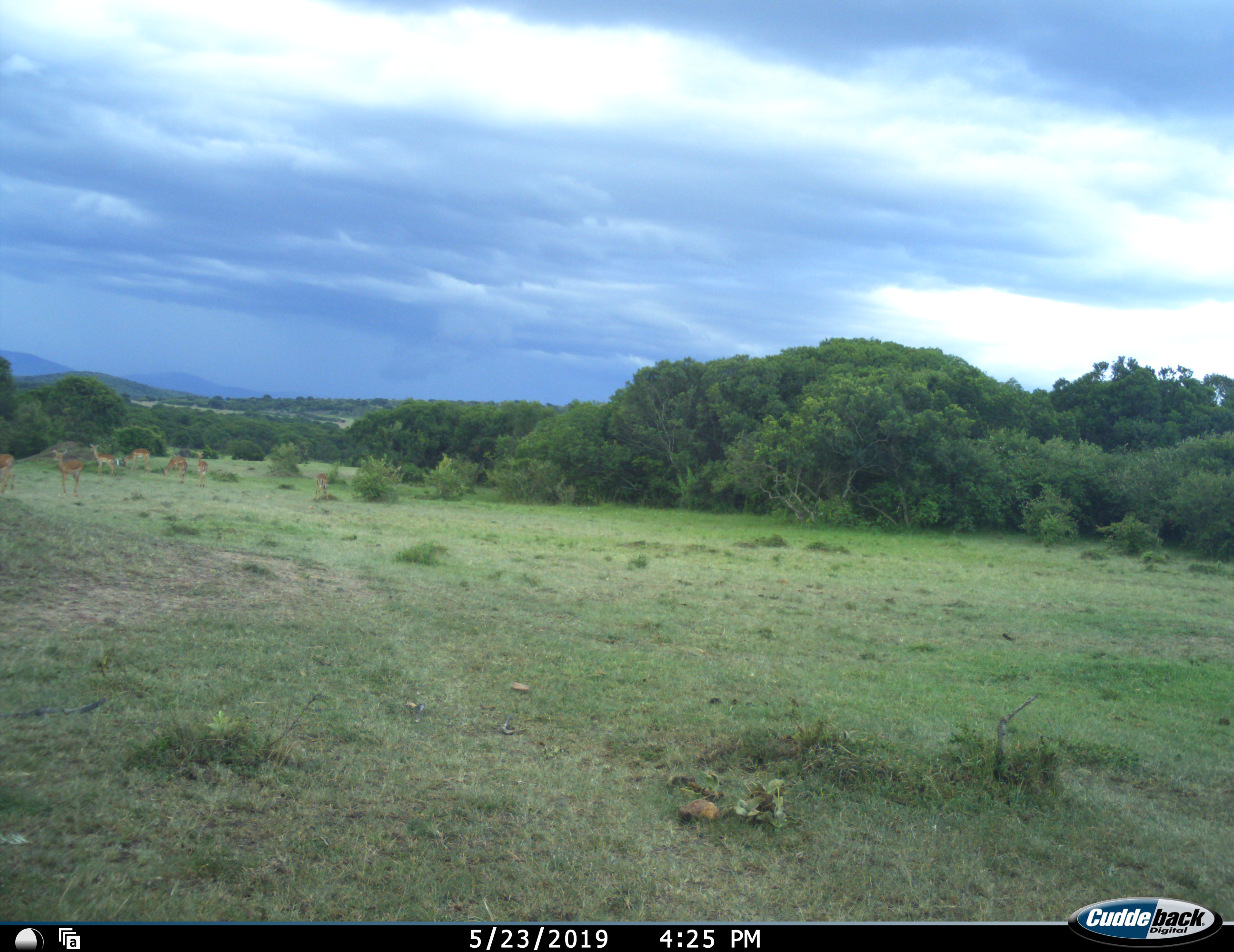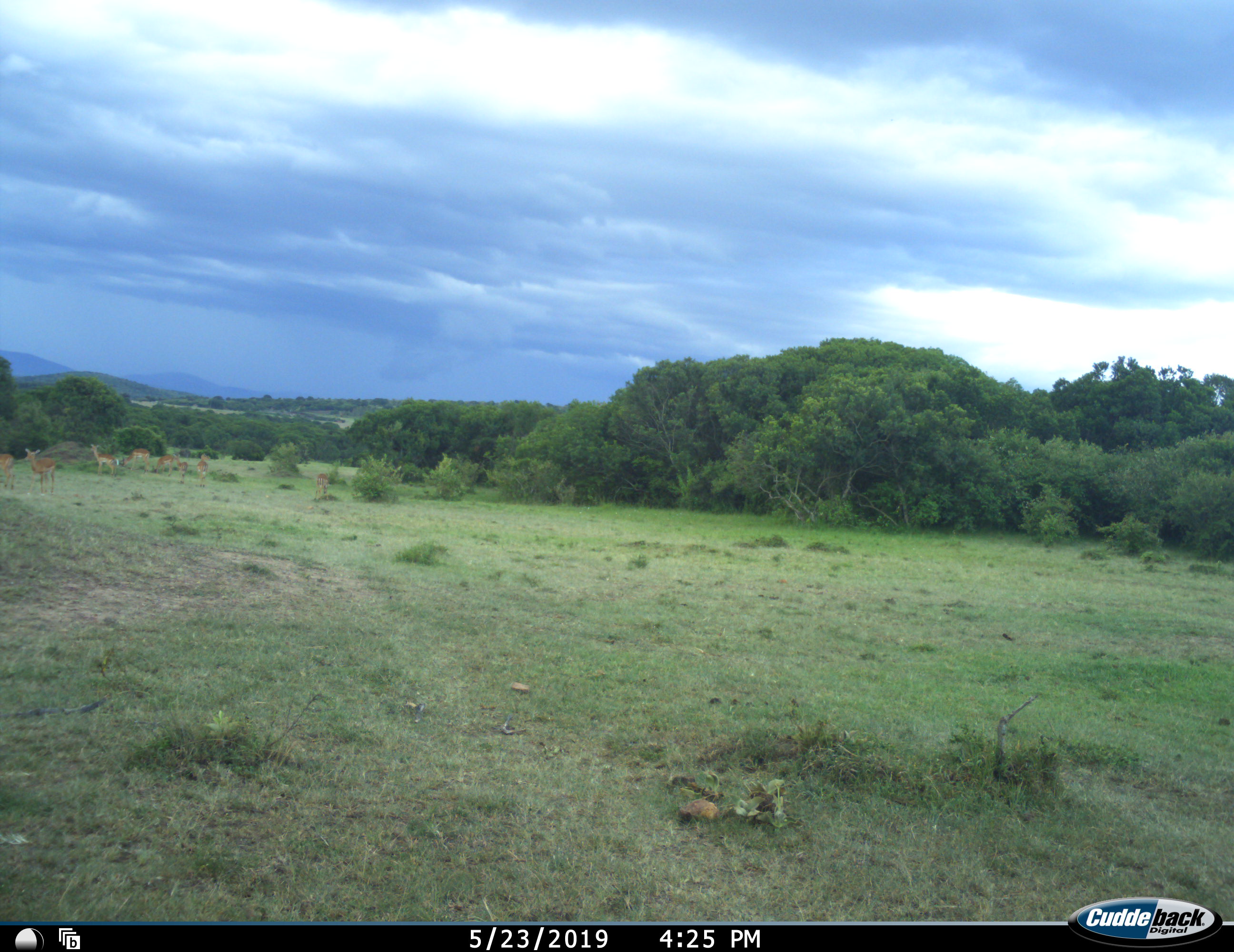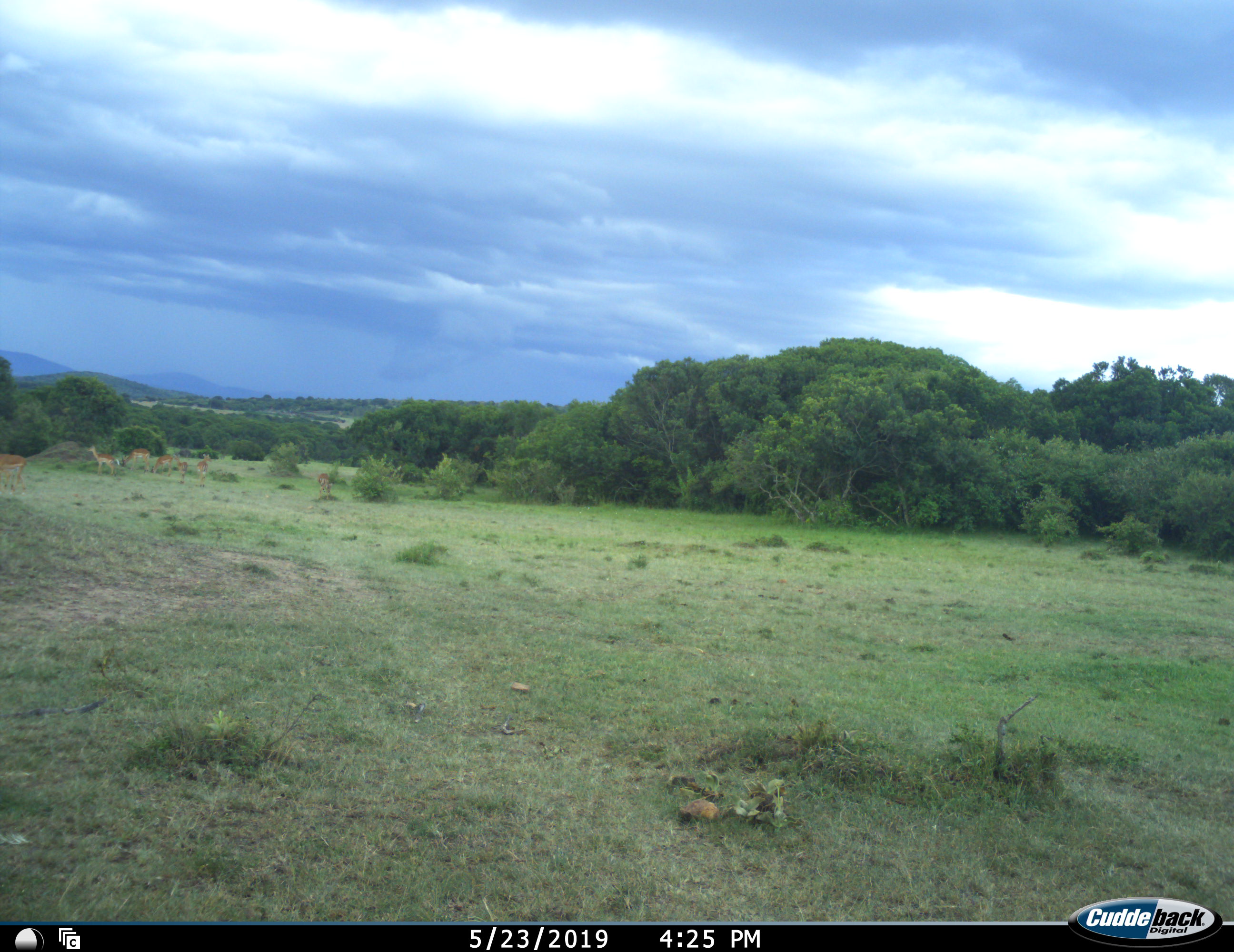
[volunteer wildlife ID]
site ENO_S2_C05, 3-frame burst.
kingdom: Animalia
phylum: Chordata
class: Mammalia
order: Artiodactyla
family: Bovidae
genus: Aepyceros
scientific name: Aepyceros melampus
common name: impala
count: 7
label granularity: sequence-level